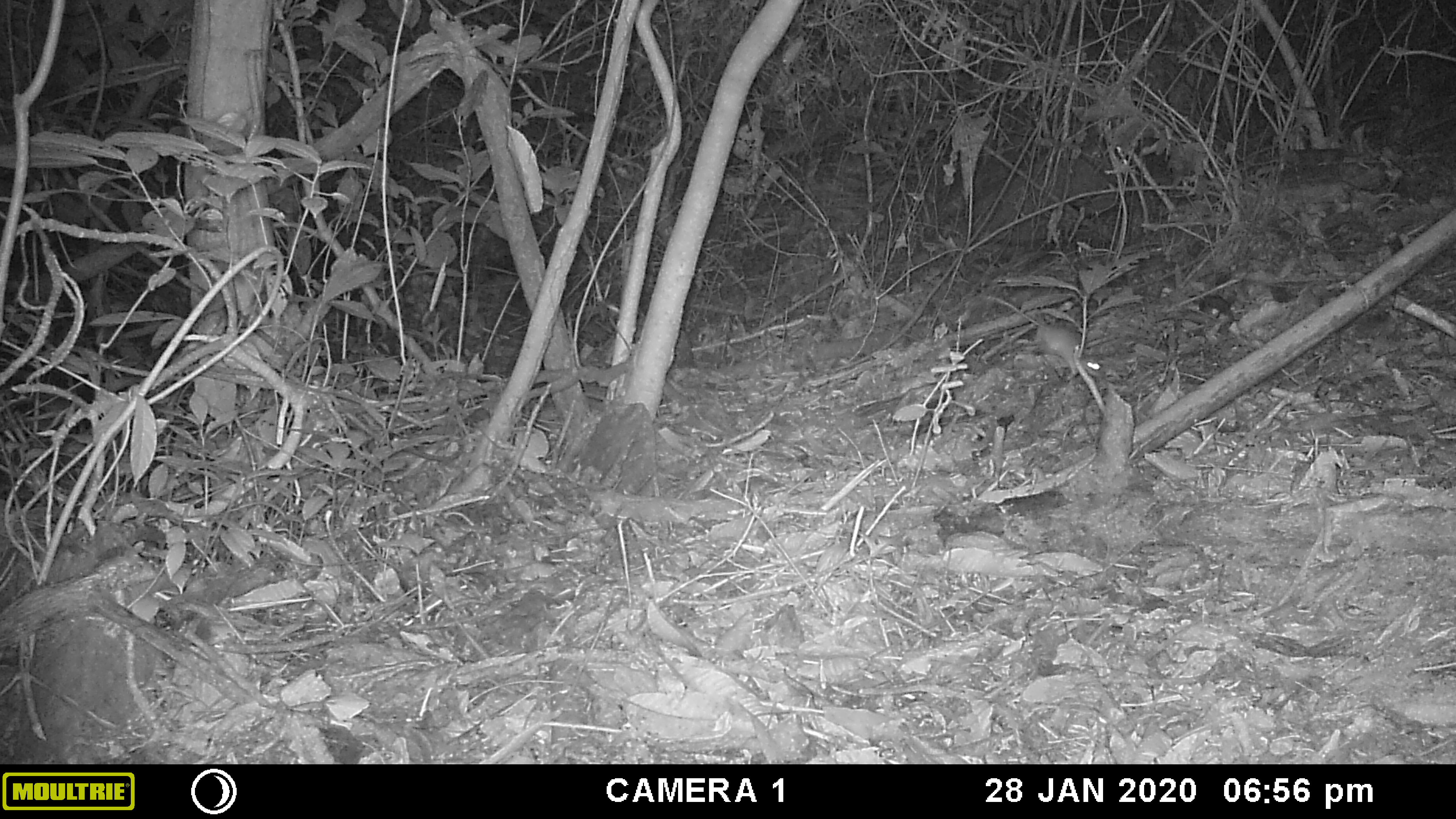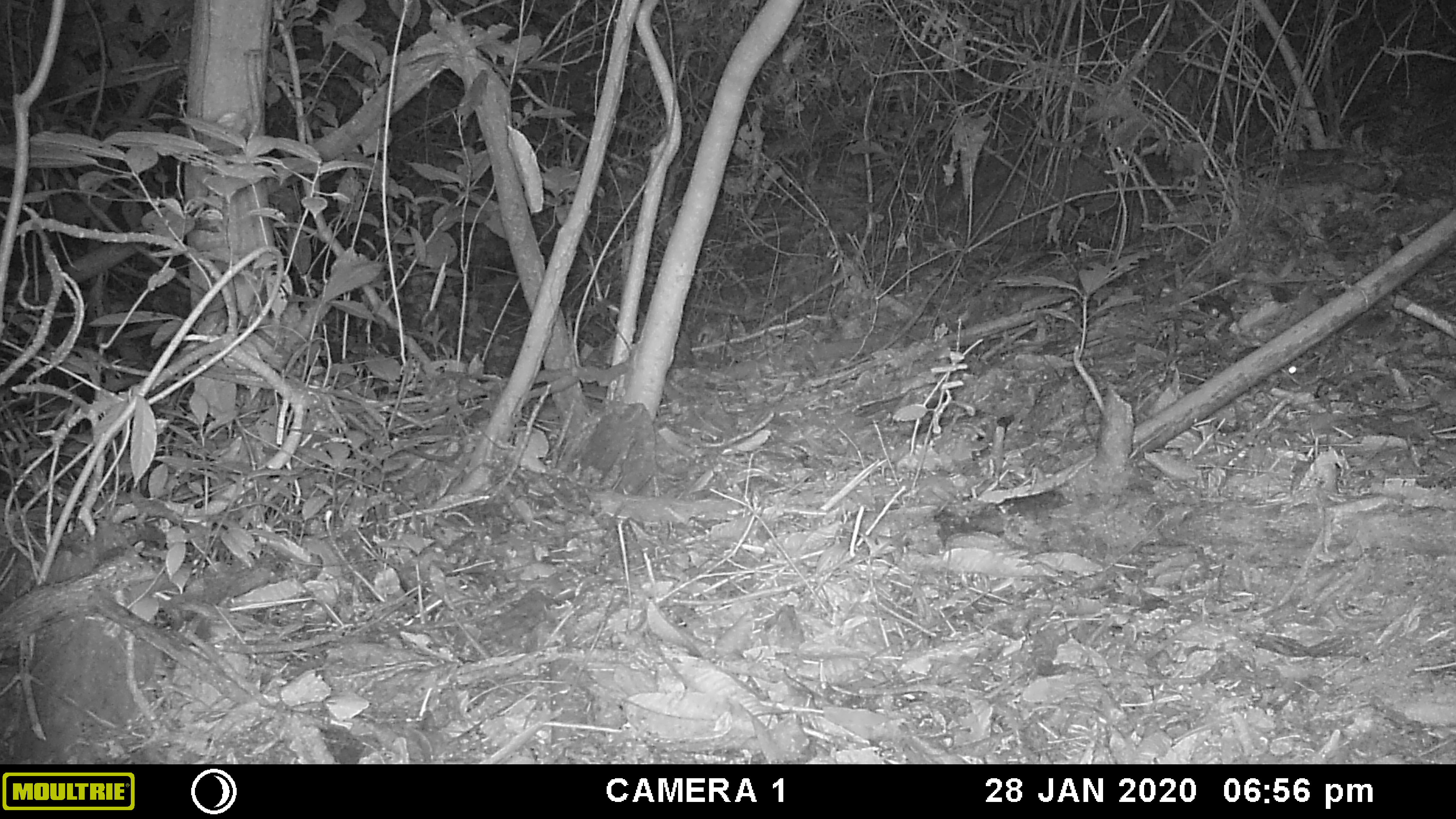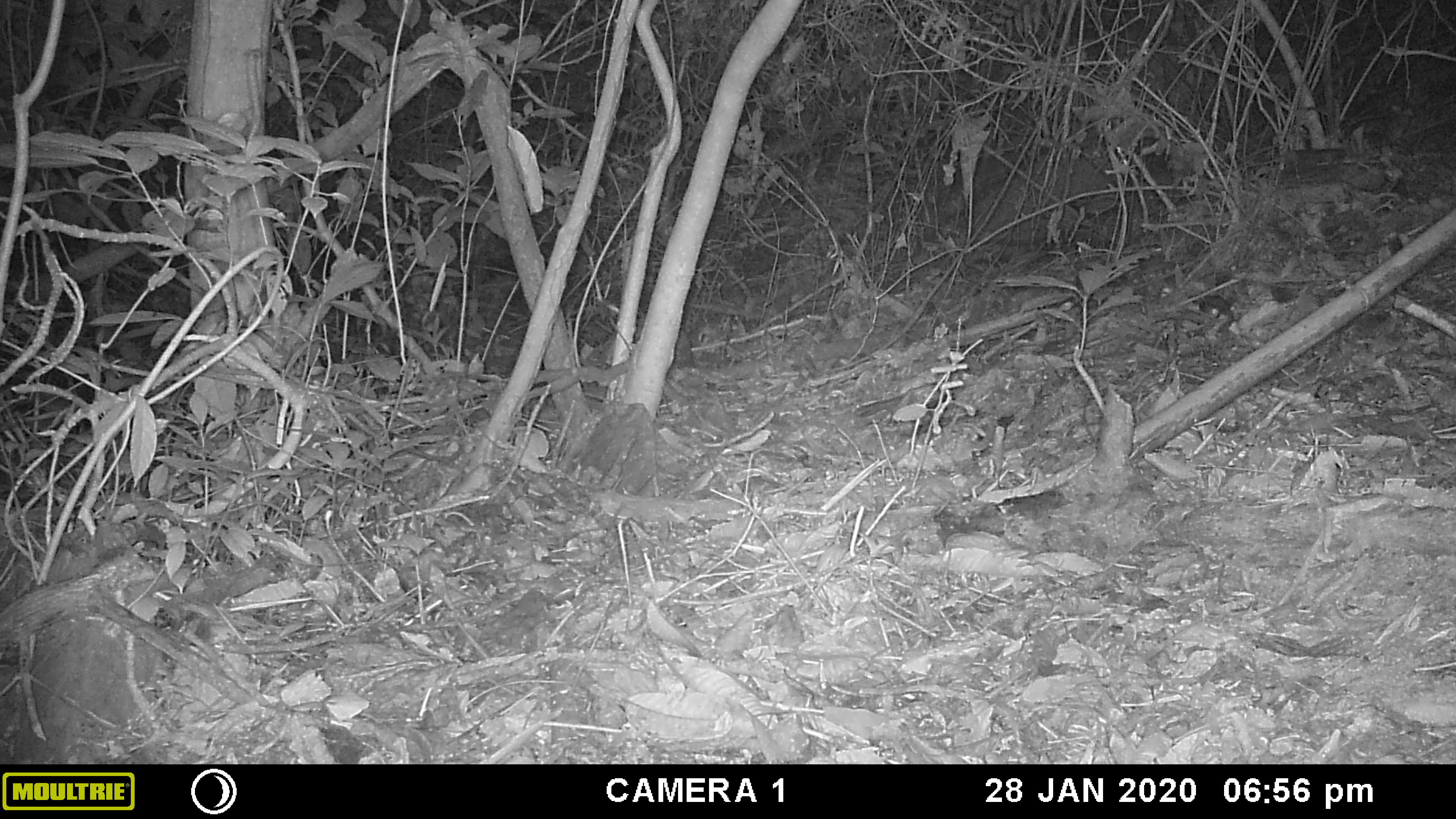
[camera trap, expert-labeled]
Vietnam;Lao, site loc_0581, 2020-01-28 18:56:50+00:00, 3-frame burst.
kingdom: Animalia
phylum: Chordata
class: Mammalia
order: Rodentia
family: Muridae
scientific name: Muridae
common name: old-world mice and rats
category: unidentified murid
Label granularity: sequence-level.